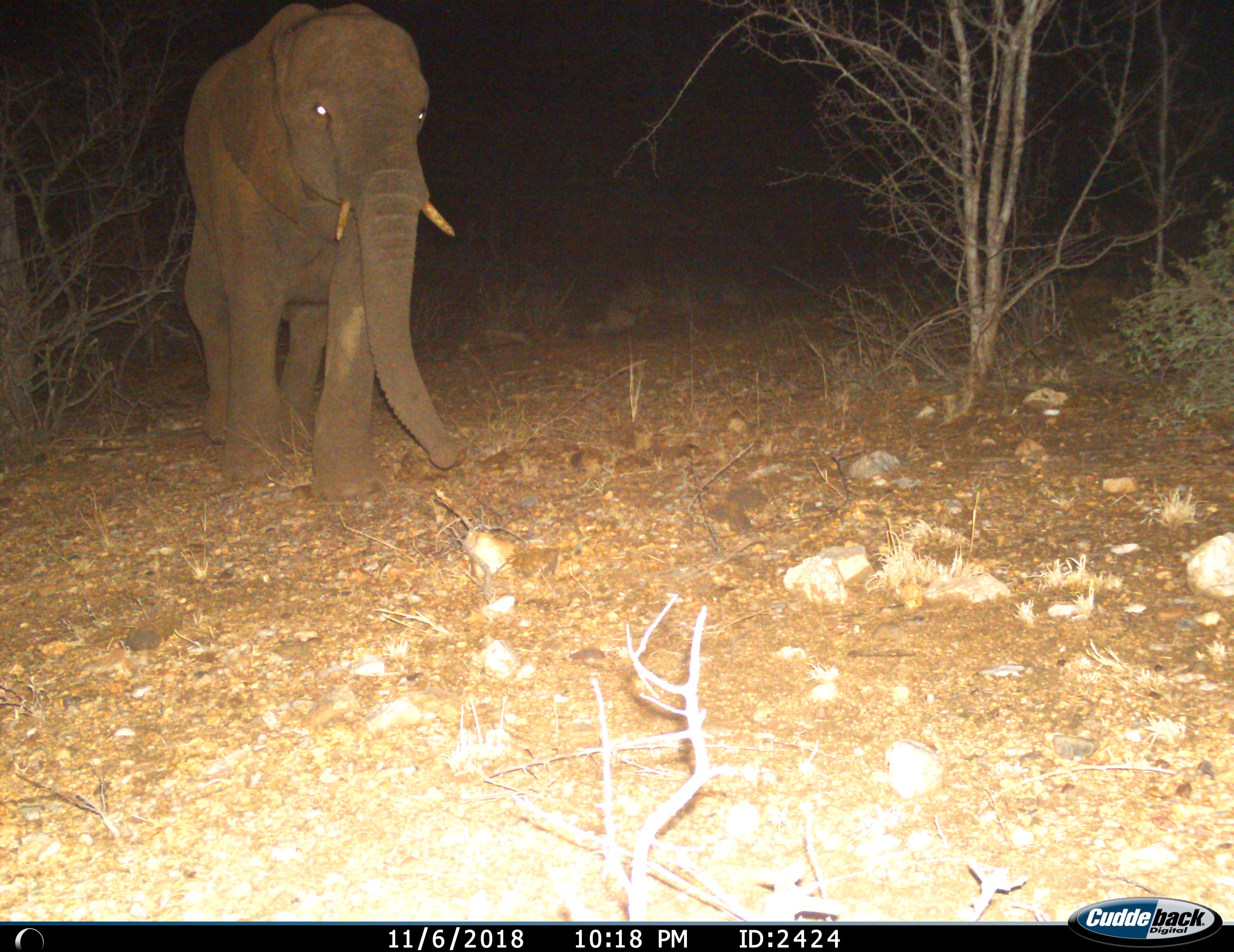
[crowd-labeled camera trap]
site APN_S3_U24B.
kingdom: Animalia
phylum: Chordata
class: Mammalia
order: Proboscidea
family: Elephantidae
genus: Loxodonta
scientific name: Loxodonta africana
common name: african bush elephant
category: elephant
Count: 1.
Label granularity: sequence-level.